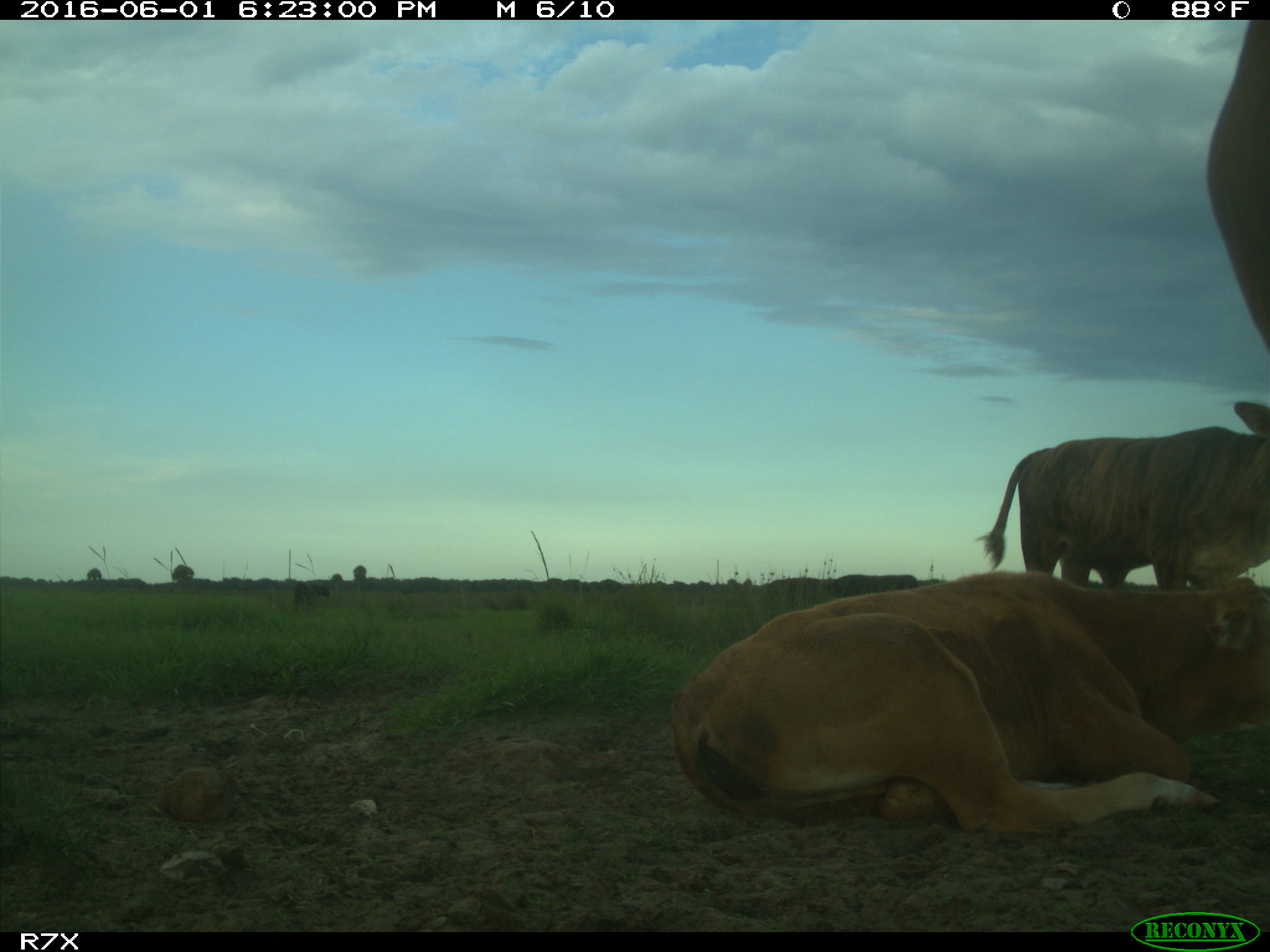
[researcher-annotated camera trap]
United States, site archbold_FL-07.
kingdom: Animalia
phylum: Chordata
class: Mammalia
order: Artiodactyla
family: Bovidae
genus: Bos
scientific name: Bos taurus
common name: domestic cow